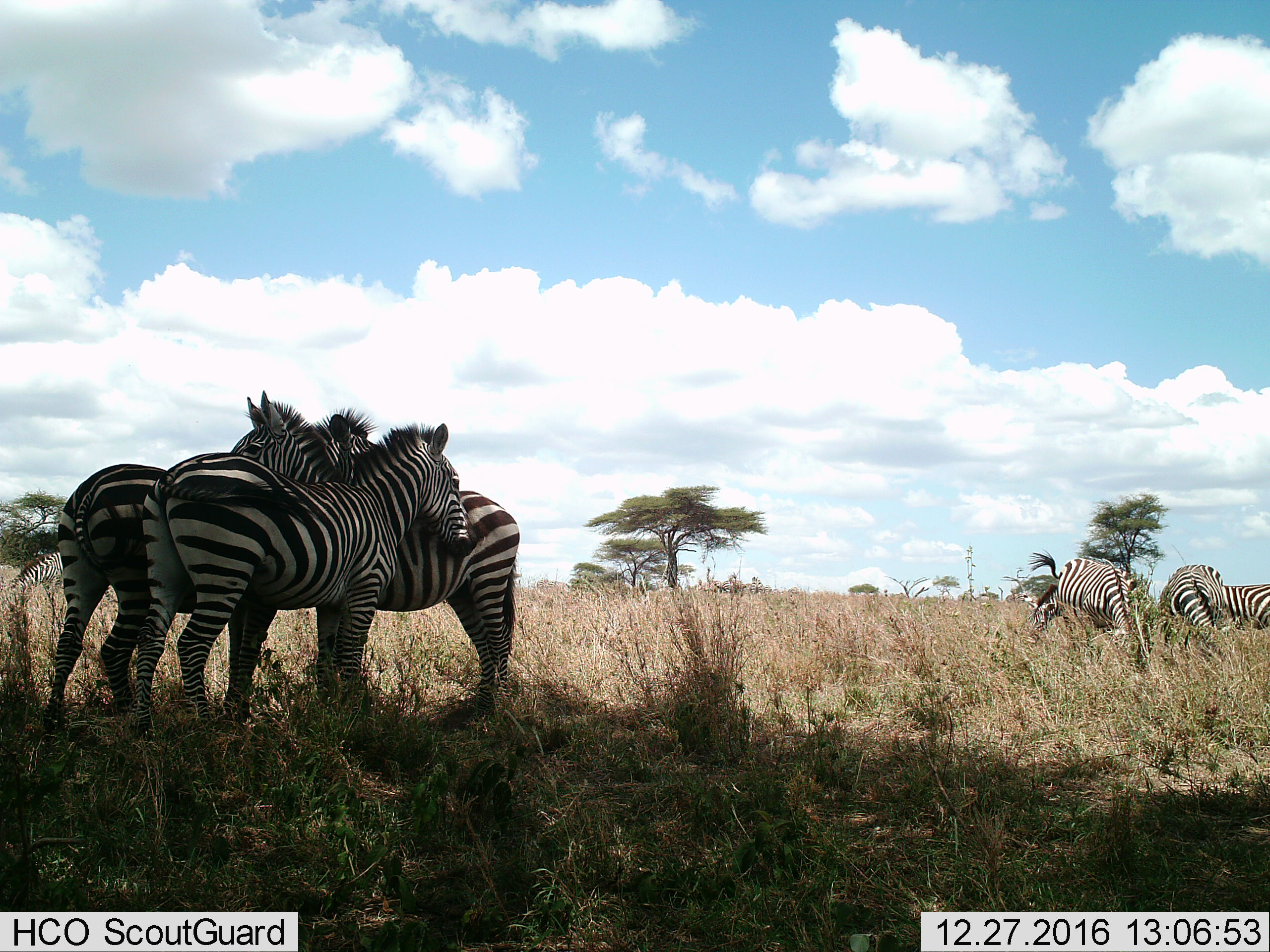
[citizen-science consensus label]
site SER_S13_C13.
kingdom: Animalia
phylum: Chordata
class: Mammalia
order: Perissodactyla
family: Equidae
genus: Equus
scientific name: Equus quagga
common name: plains zebra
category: zebraplains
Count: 7.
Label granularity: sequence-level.